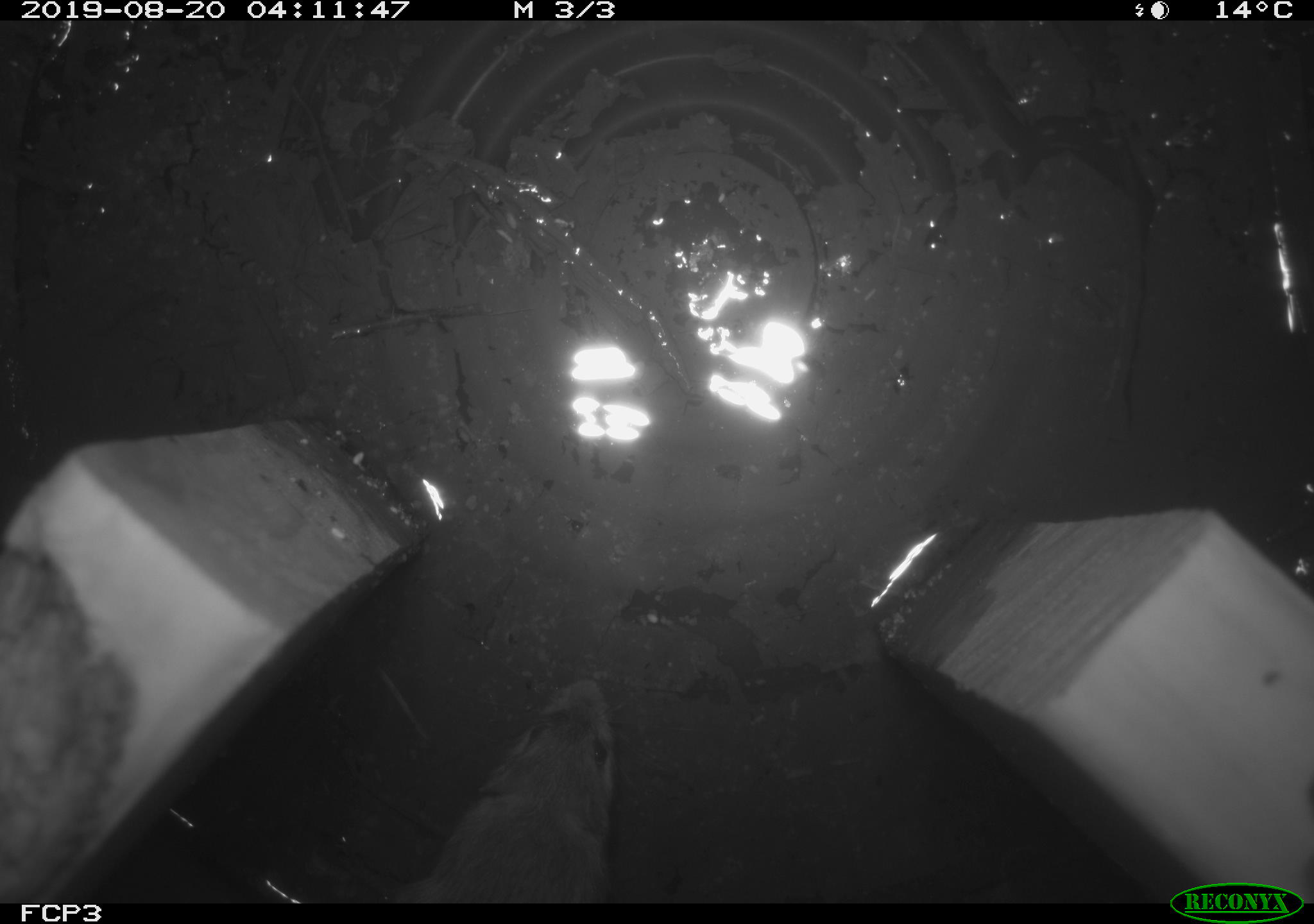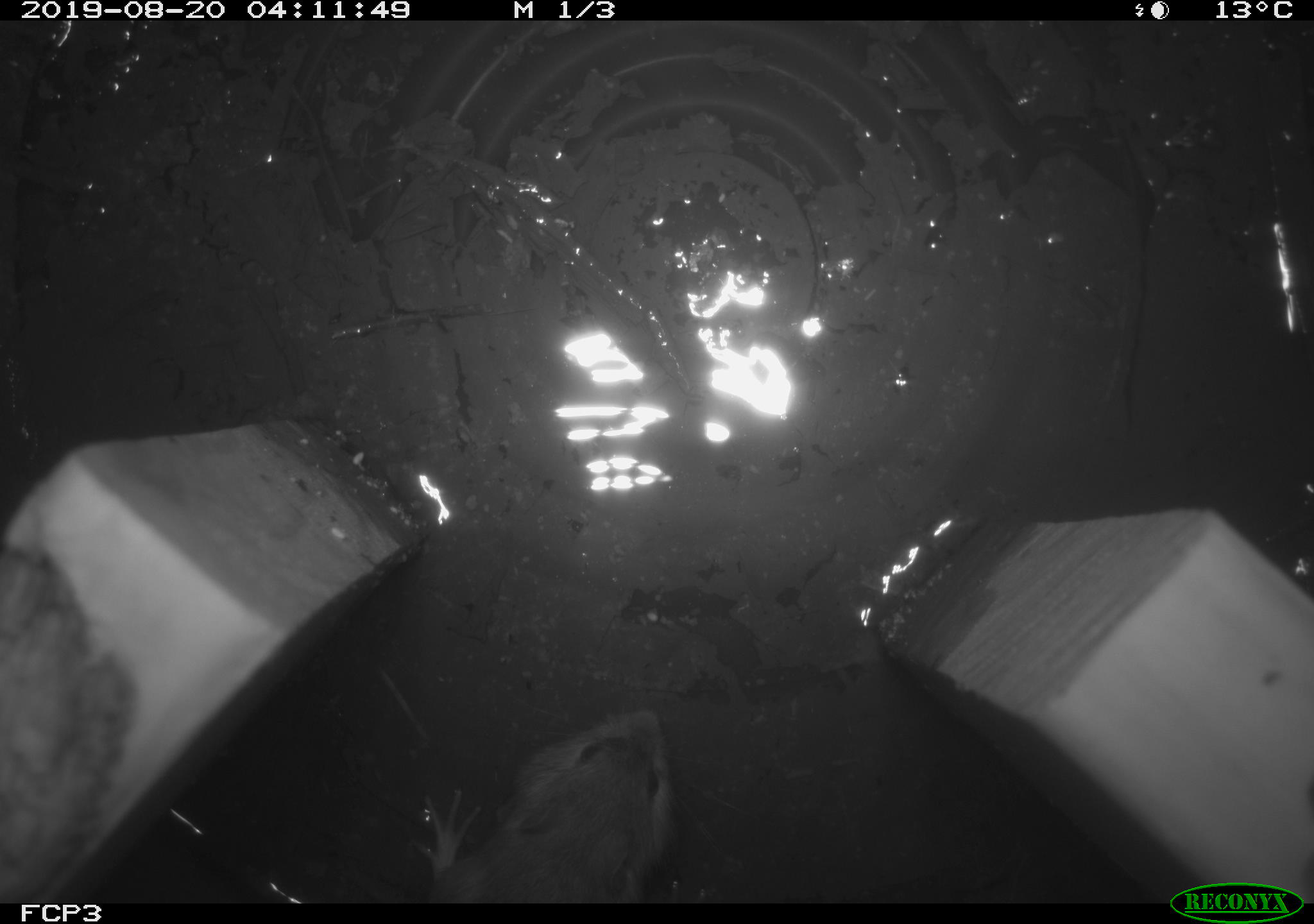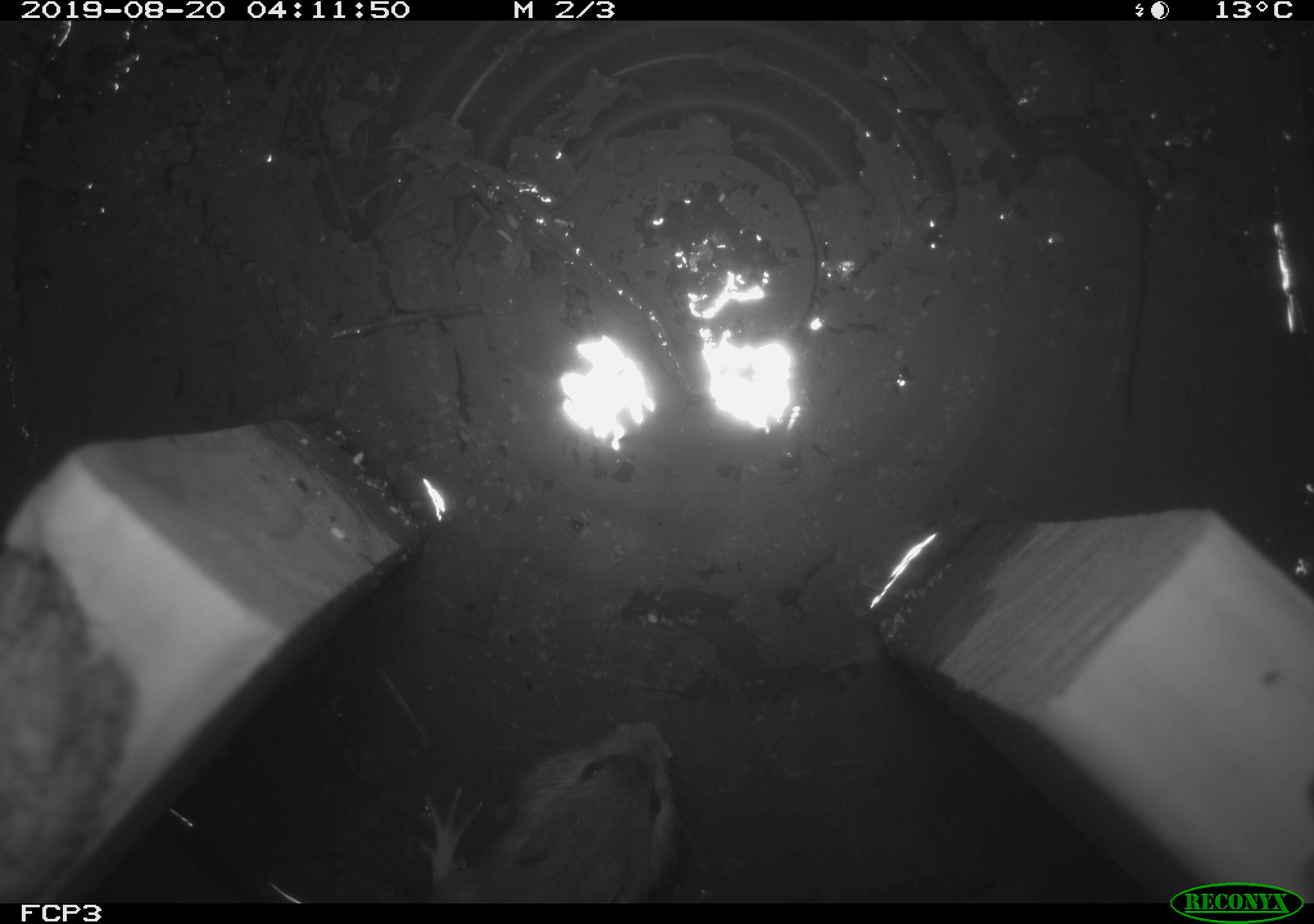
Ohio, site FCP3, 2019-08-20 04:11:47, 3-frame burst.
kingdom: Animalia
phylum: Chordata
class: Mammalia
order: Rodentia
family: Zapodidae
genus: Napaeozapus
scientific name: Napaeozapus insignis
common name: woodland jumping mouse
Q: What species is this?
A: Woodland jumping mouse (Napaeozapus insignis).